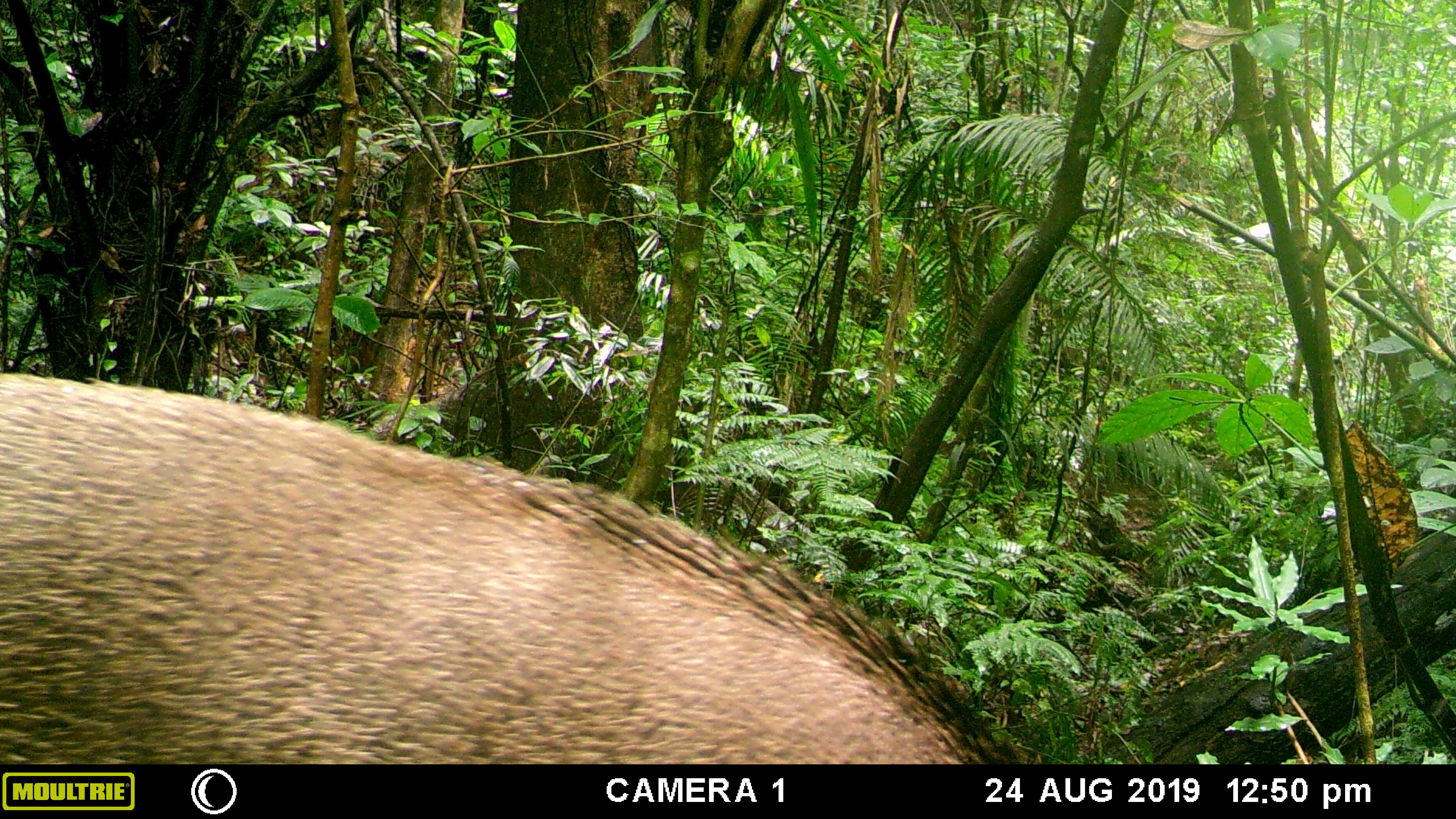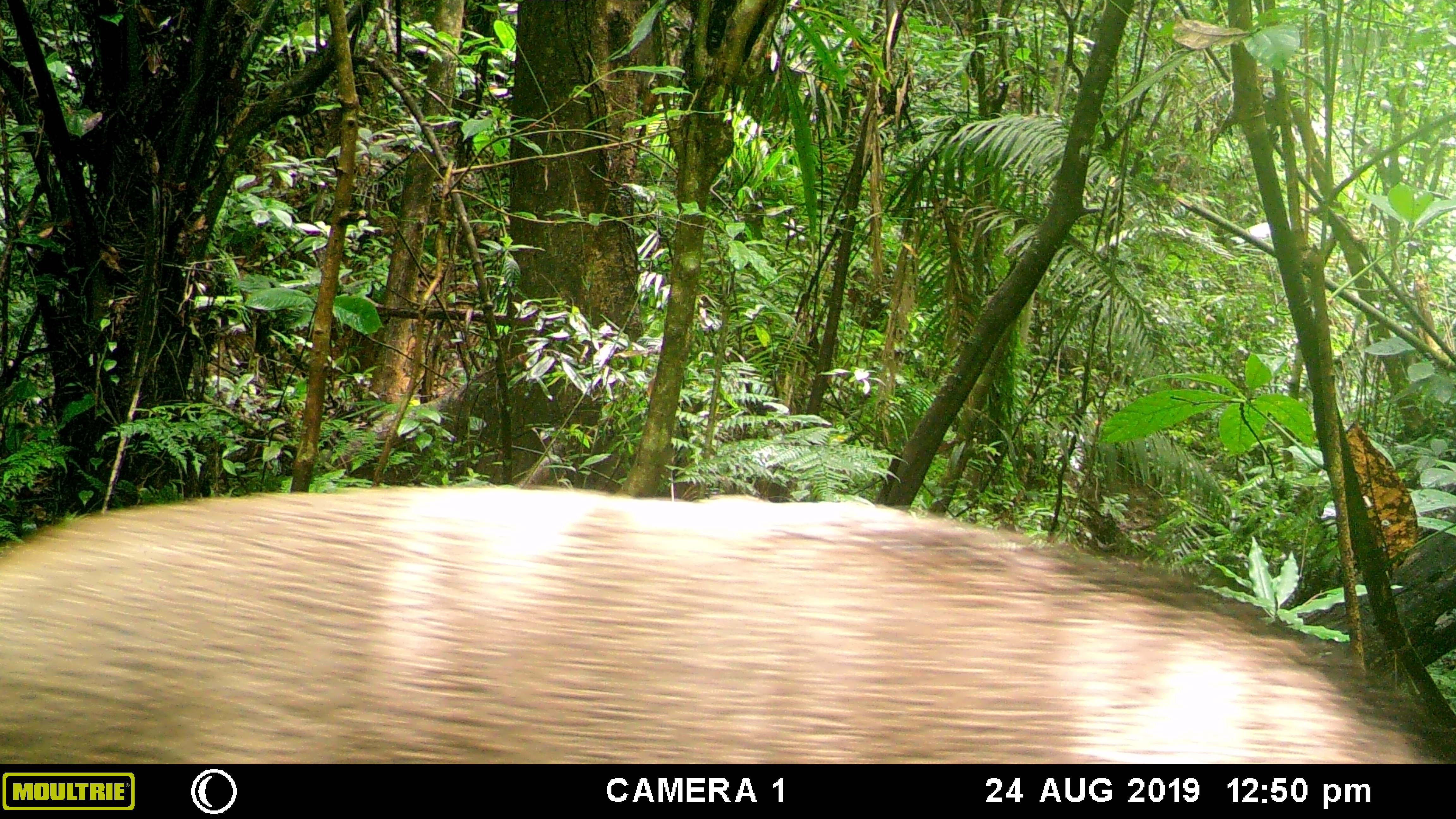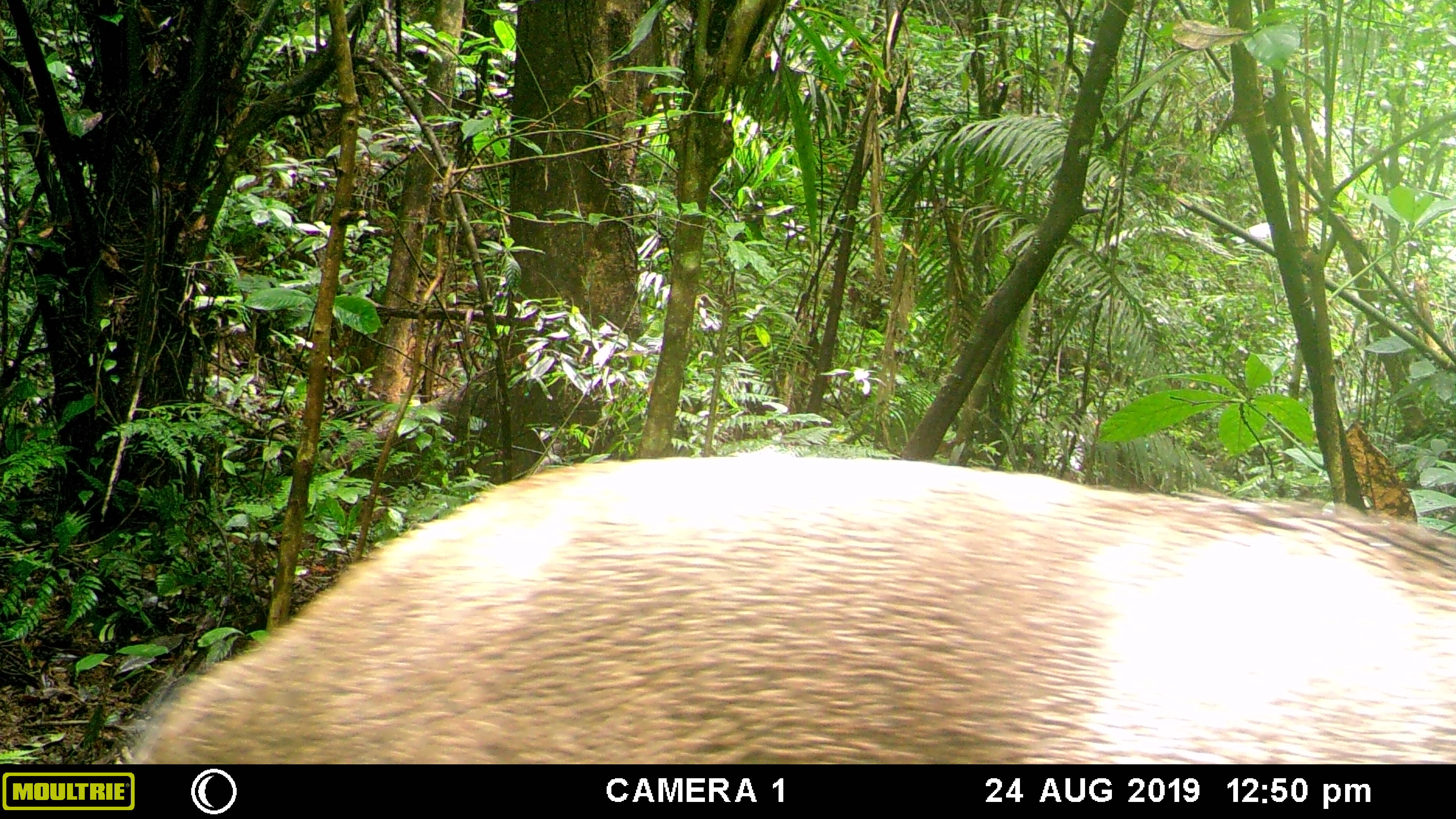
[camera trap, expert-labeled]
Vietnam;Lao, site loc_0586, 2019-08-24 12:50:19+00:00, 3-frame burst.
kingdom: Animalia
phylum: Chordata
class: Mammalia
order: Artiodactyla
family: Suidae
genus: Sus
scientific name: Sus scrofa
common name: eurasian wild pig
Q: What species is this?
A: Eurasian wild pig (Sus scrofa).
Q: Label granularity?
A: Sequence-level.